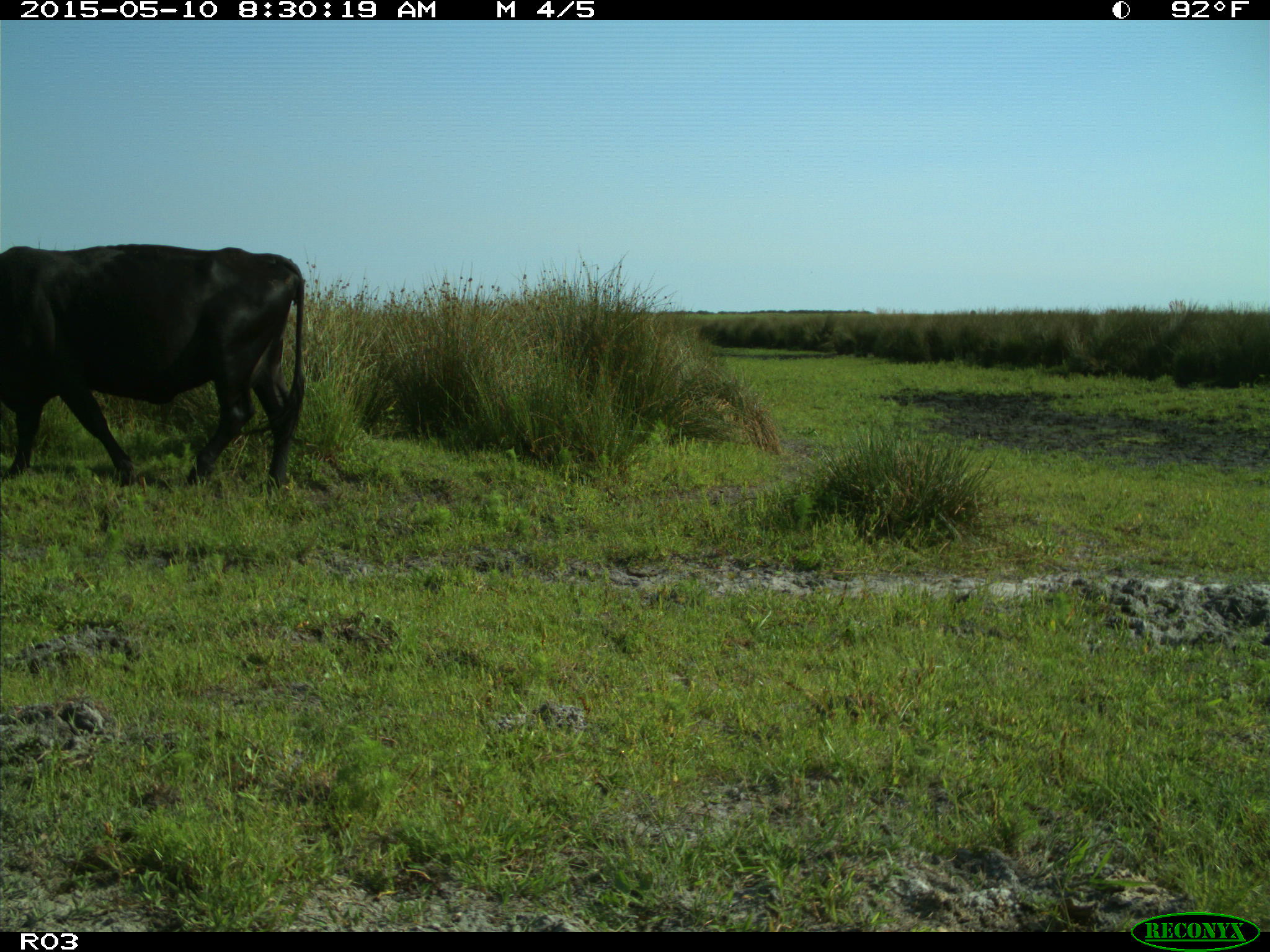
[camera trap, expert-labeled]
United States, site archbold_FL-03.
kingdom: Animalia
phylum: Chordata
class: Mammalia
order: Artiodactyla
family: Bovidae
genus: Bos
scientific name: Bos taurus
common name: domestic cow